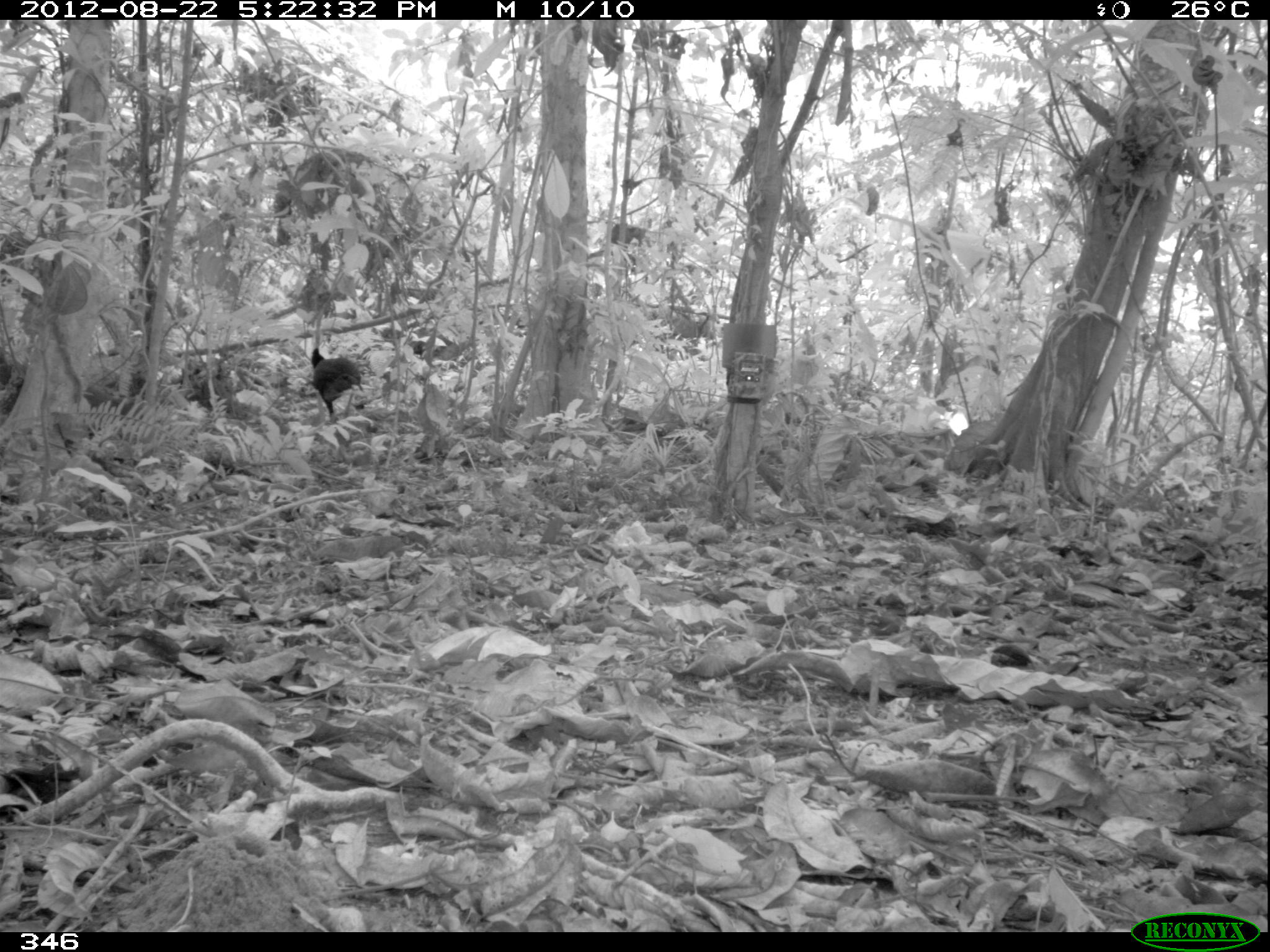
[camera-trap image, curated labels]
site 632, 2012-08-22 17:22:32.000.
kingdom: Animalia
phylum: Chordata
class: Aves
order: Galliformes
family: Cracidae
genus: Mitu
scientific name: Mitu tuberosum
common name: razor-billed curassow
Mitu tuberosum (razor-billed curassow).